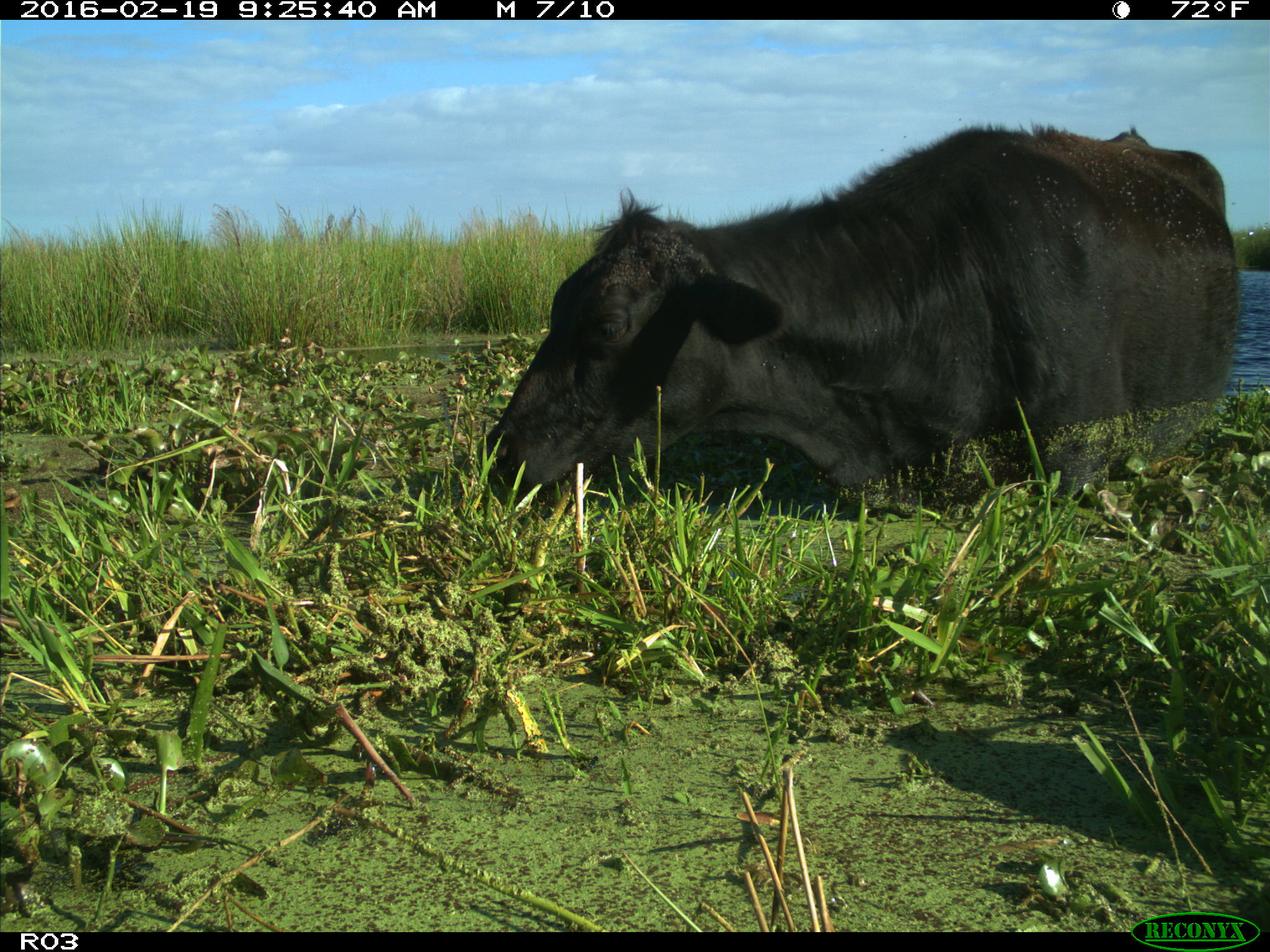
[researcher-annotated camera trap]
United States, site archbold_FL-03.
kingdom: Animalia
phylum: Chordata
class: Mammalia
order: Artiodactyla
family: Bovidae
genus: Bos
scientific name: Bos taurus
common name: domestic cow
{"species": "Bos taurus (domestic cow)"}